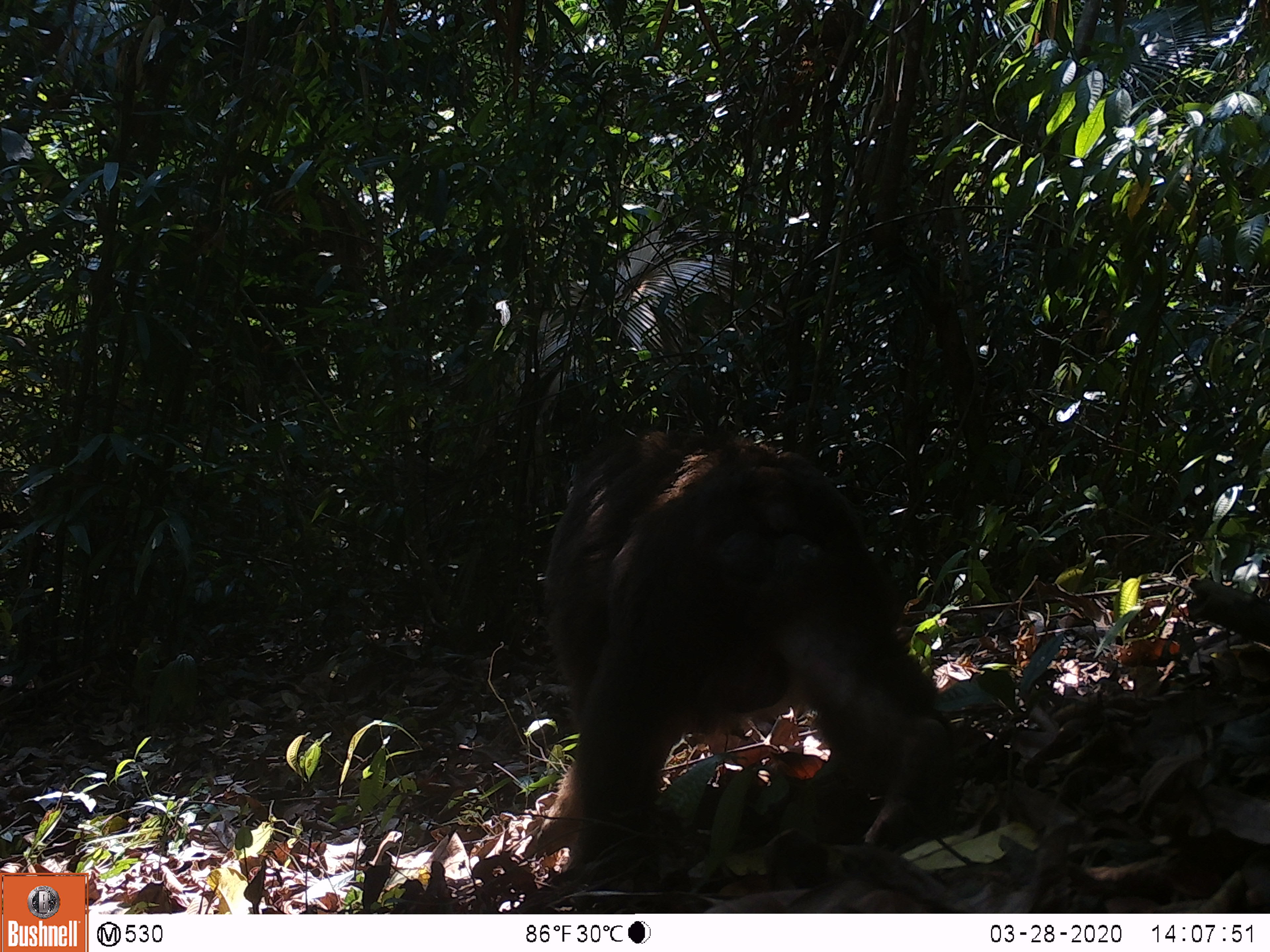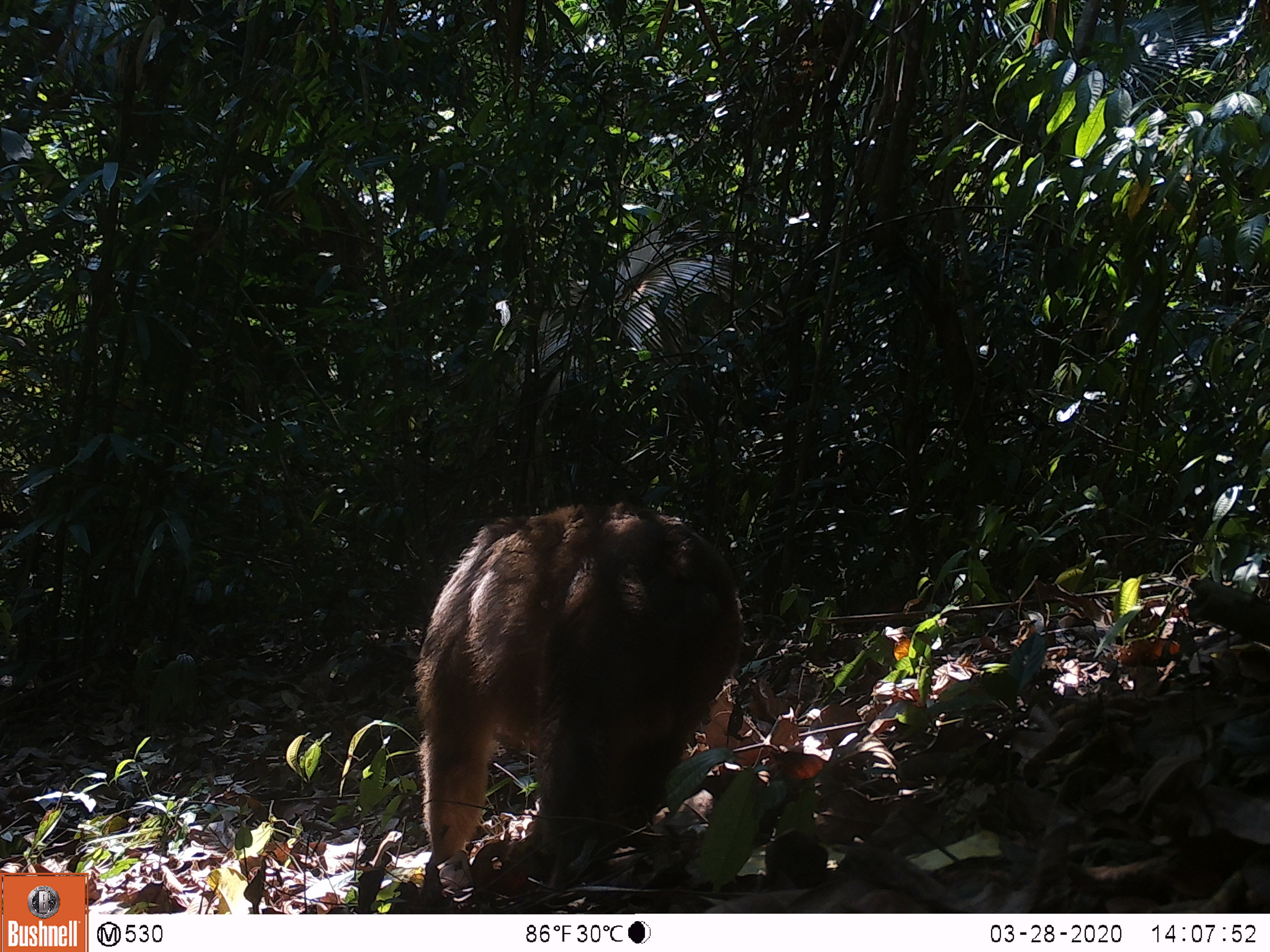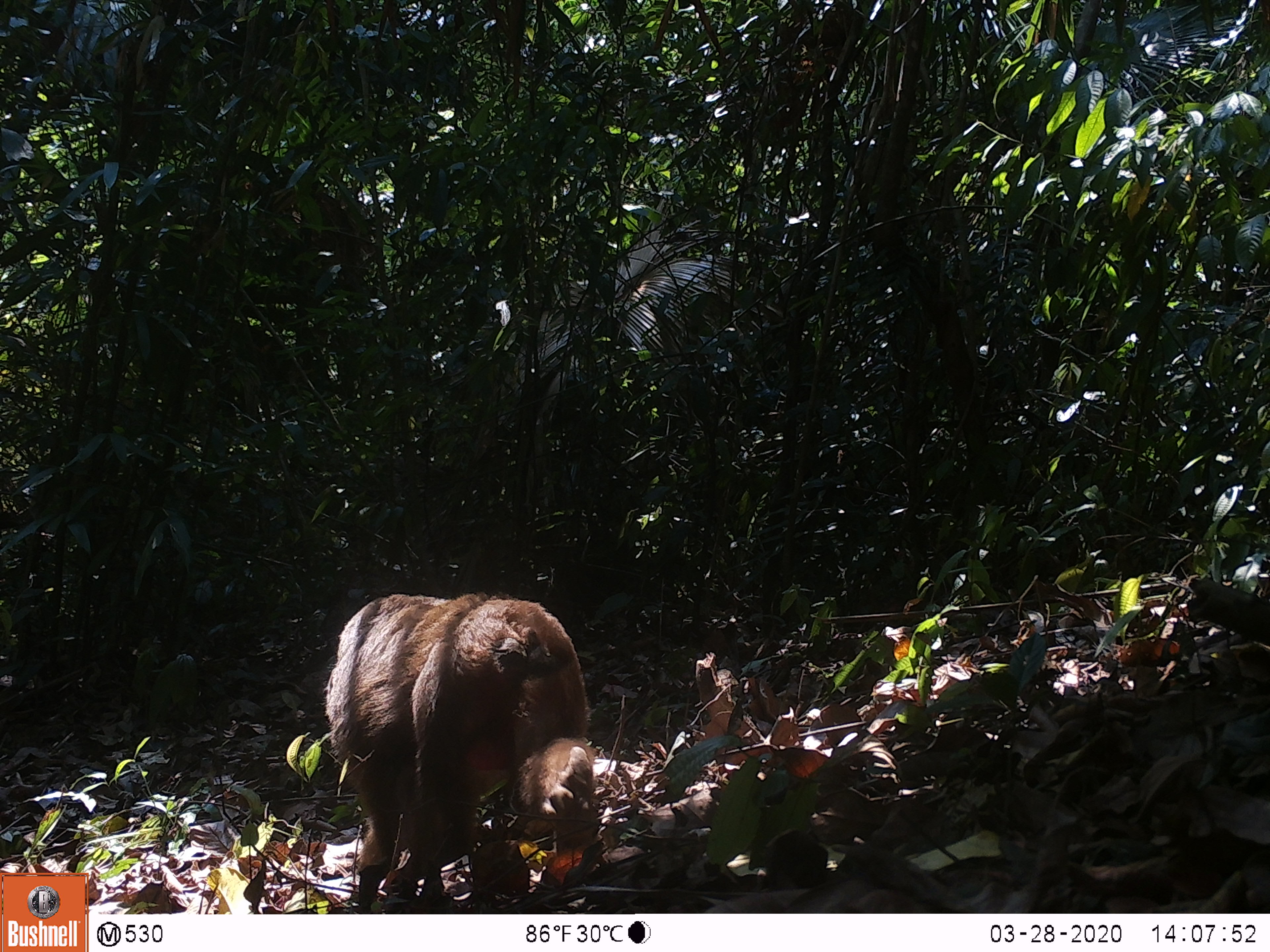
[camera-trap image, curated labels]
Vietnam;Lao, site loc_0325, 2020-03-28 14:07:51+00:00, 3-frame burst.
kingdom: Animalia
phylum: Chordata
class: Mammalia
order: Primates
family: Cercopithecidae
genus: Macaca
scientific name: Macaca arctoides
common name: stump-tailed macaque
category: stump tailed macaque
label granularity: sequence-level